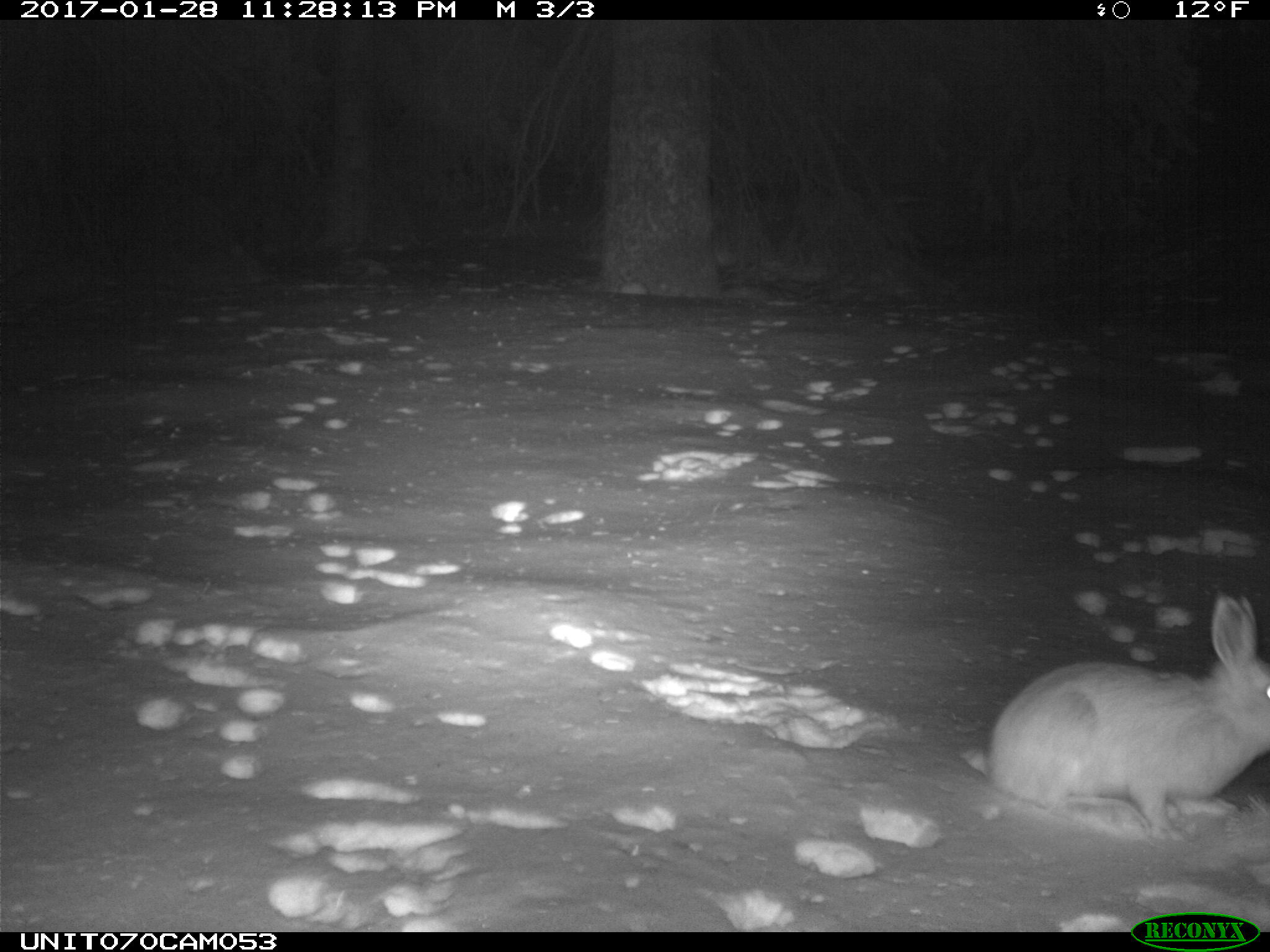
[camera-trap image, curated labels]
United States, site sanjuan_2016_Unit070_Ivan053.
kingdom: Animalia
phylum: Chordata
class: Mammalia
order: Lagomorpha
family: Leporidae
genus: Lepus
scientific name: Lepus americanus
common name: snowshoe hare